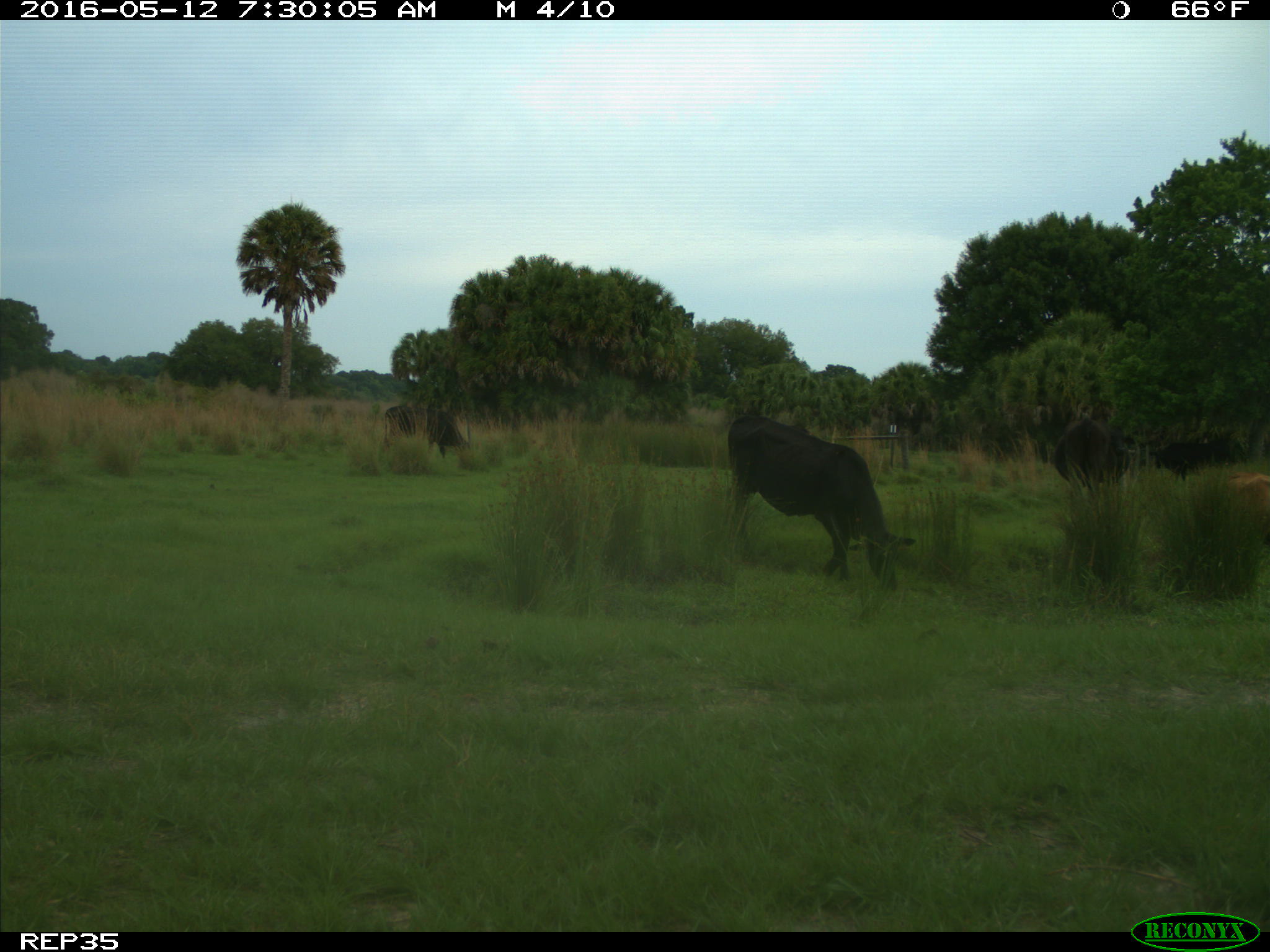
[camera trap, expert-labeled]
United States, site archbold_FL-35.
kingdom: Animalia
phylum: Chordata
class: Mammalia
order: Artiodactyla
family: Bovidae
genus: Bos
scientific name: Bos taurus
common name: domestic cow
Bos taurus (domestic cow).